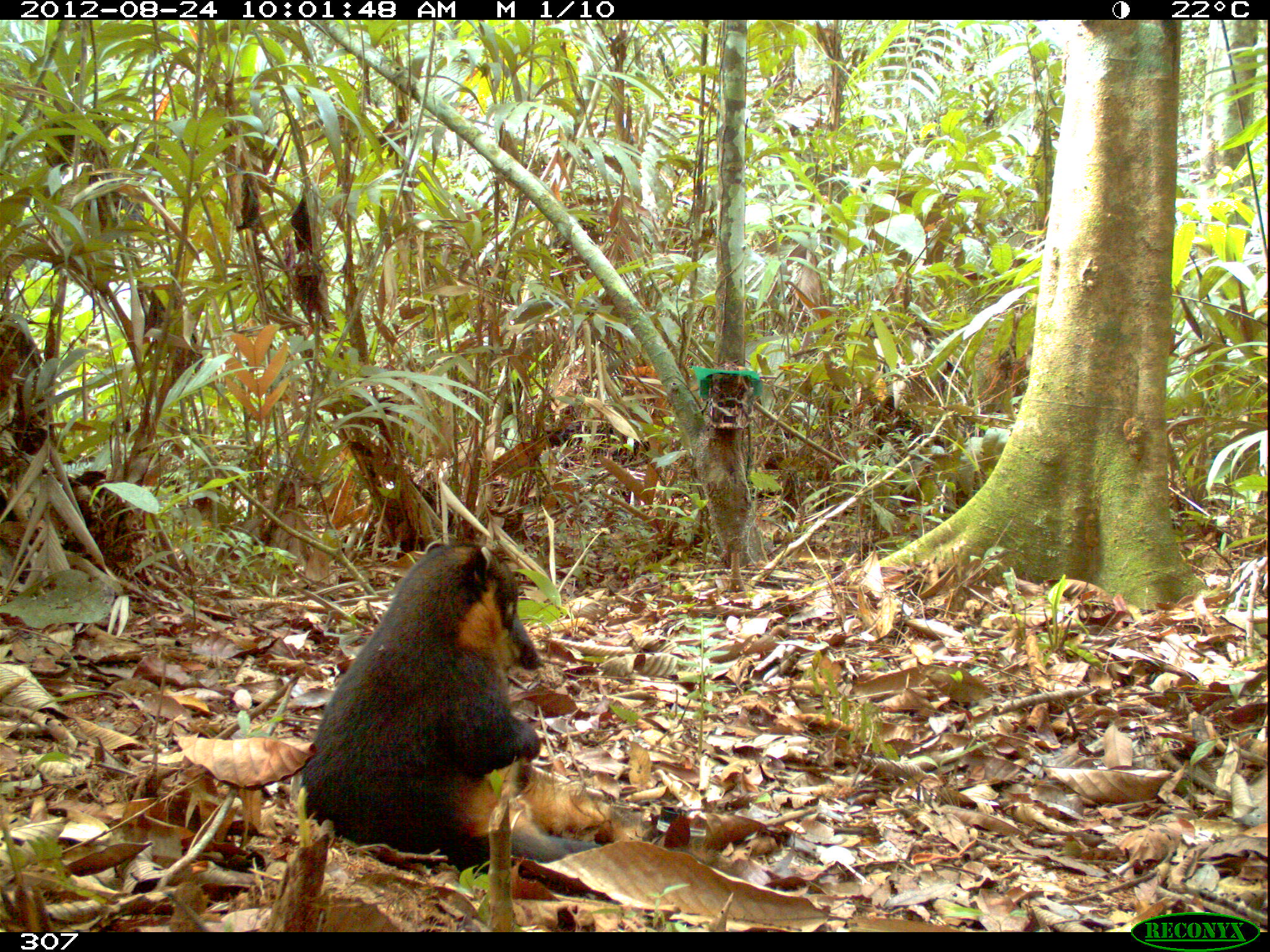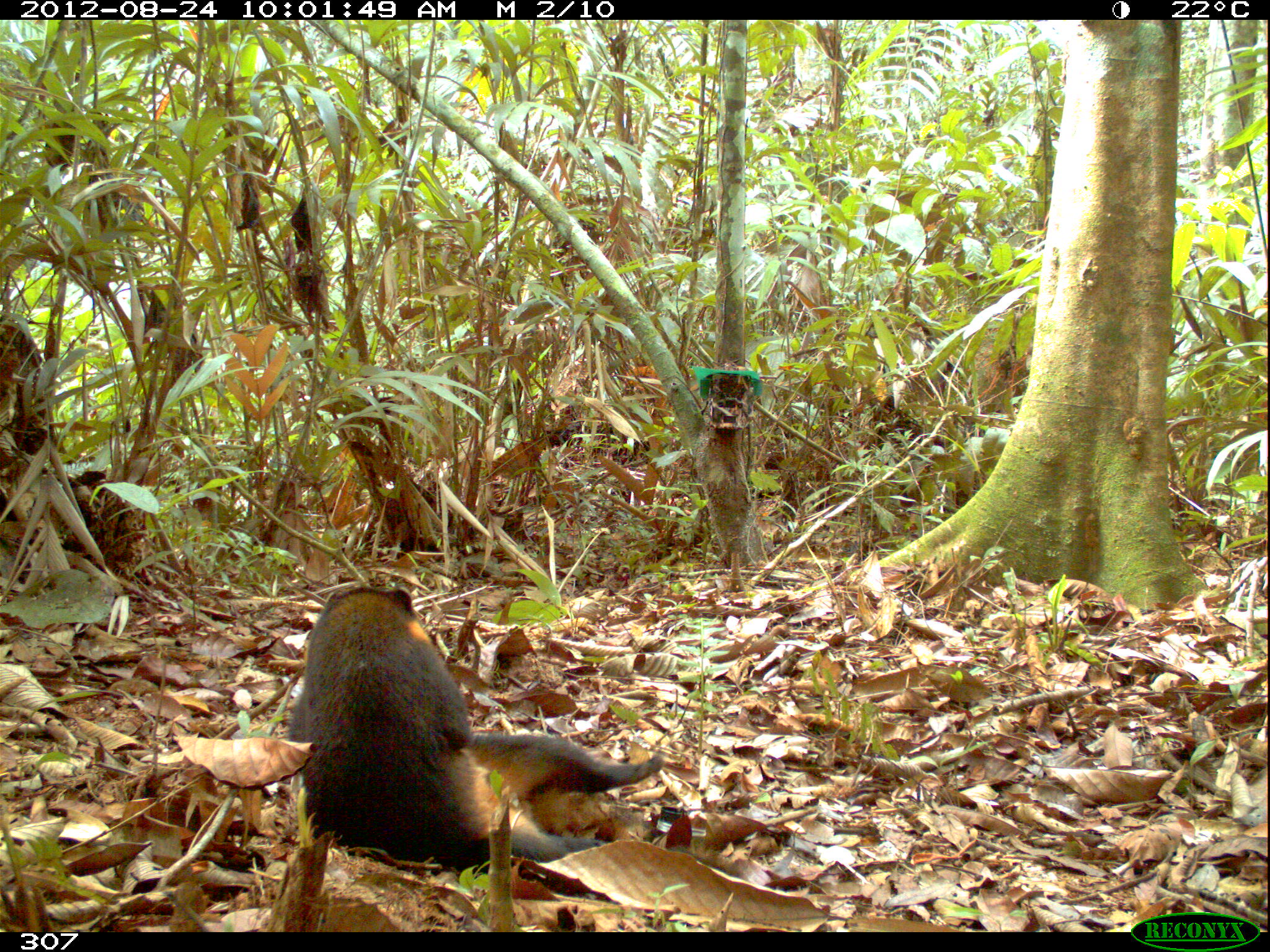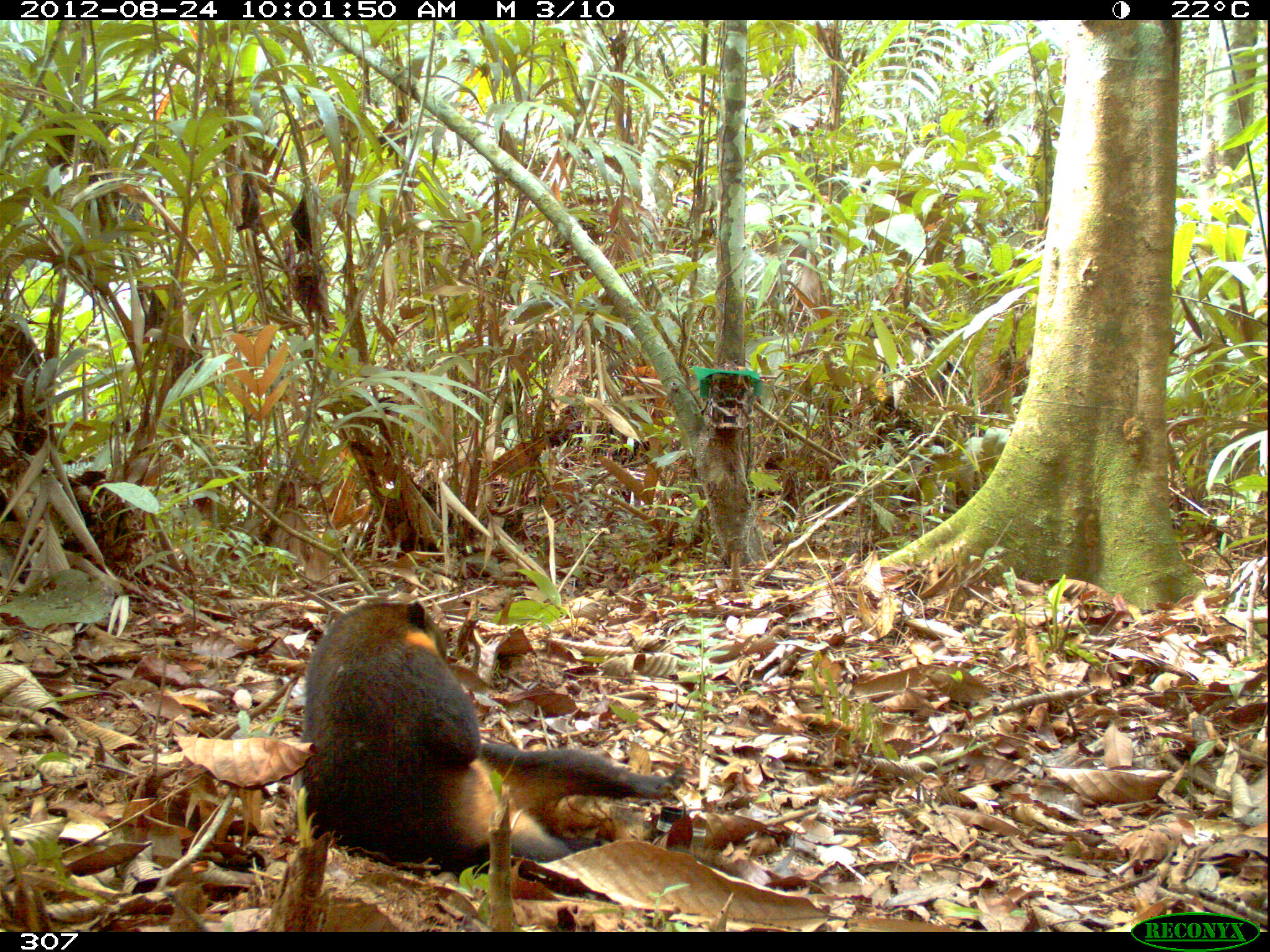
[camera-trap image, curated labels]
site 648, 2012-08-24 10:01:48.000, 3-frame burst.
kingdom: Animalia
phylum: Chordata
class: Mammalia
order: Carnivora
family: Procyonidae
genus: Nasua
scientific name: Nasua nasua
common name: south american coati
Nasua nasua (south american coati).